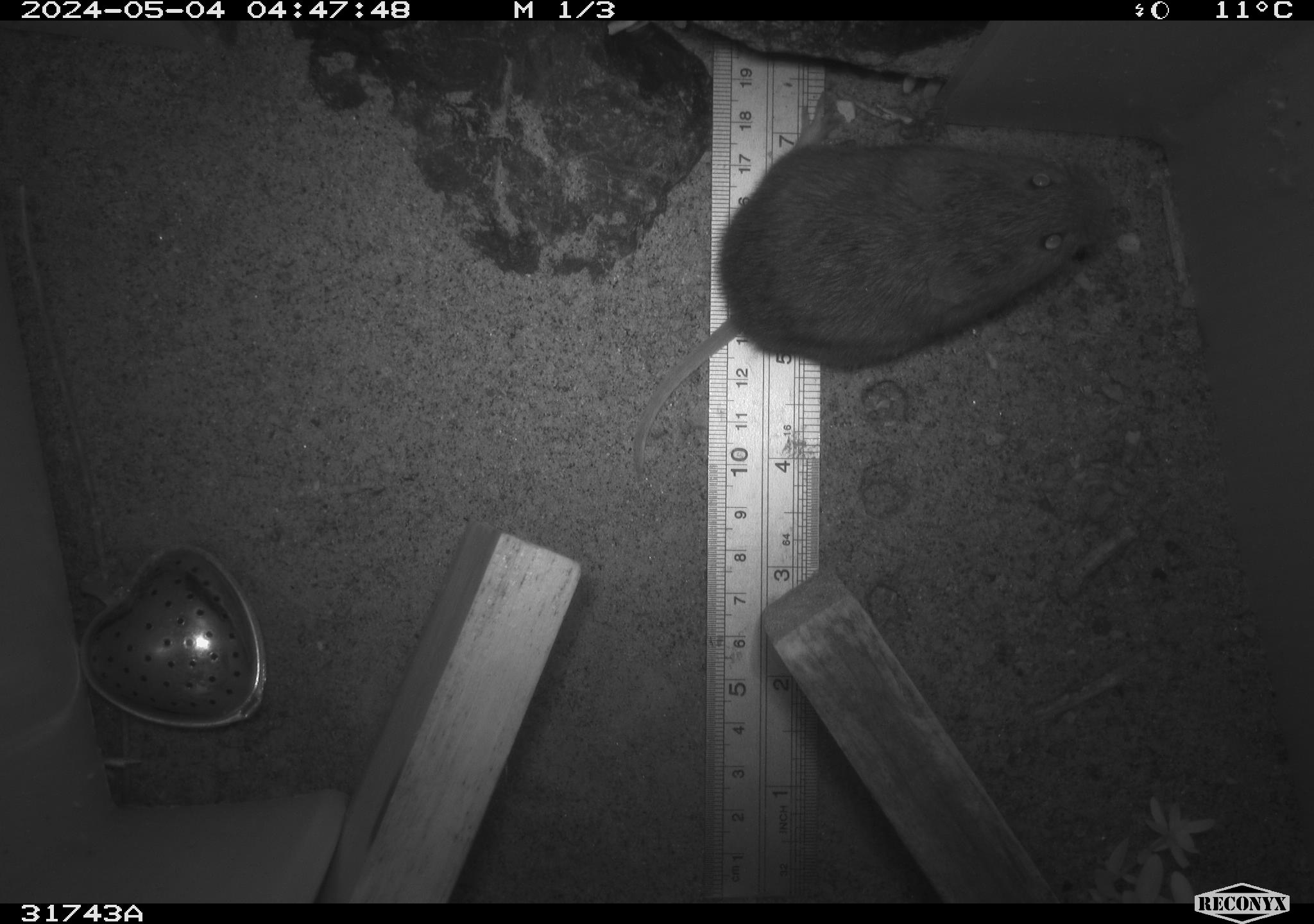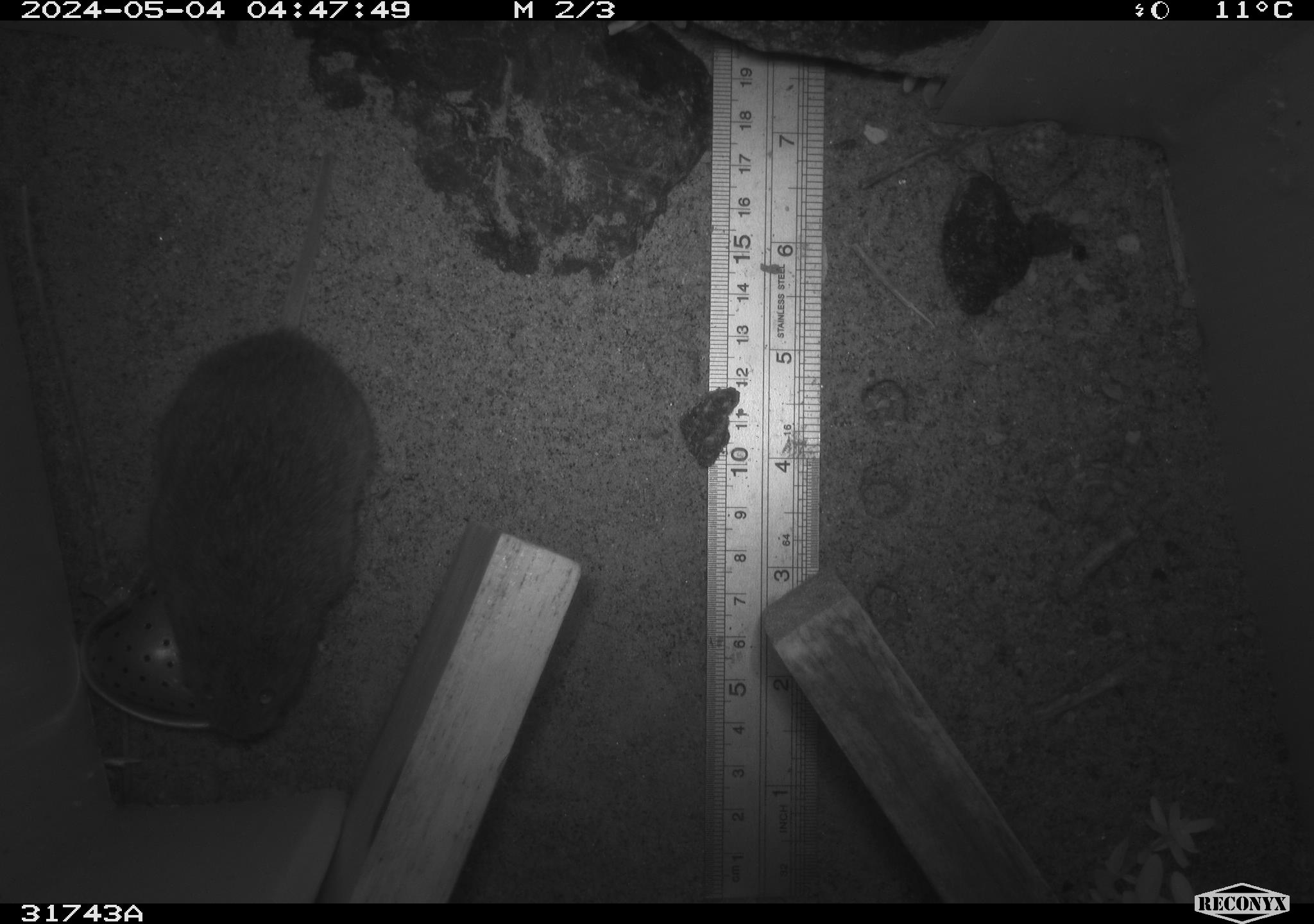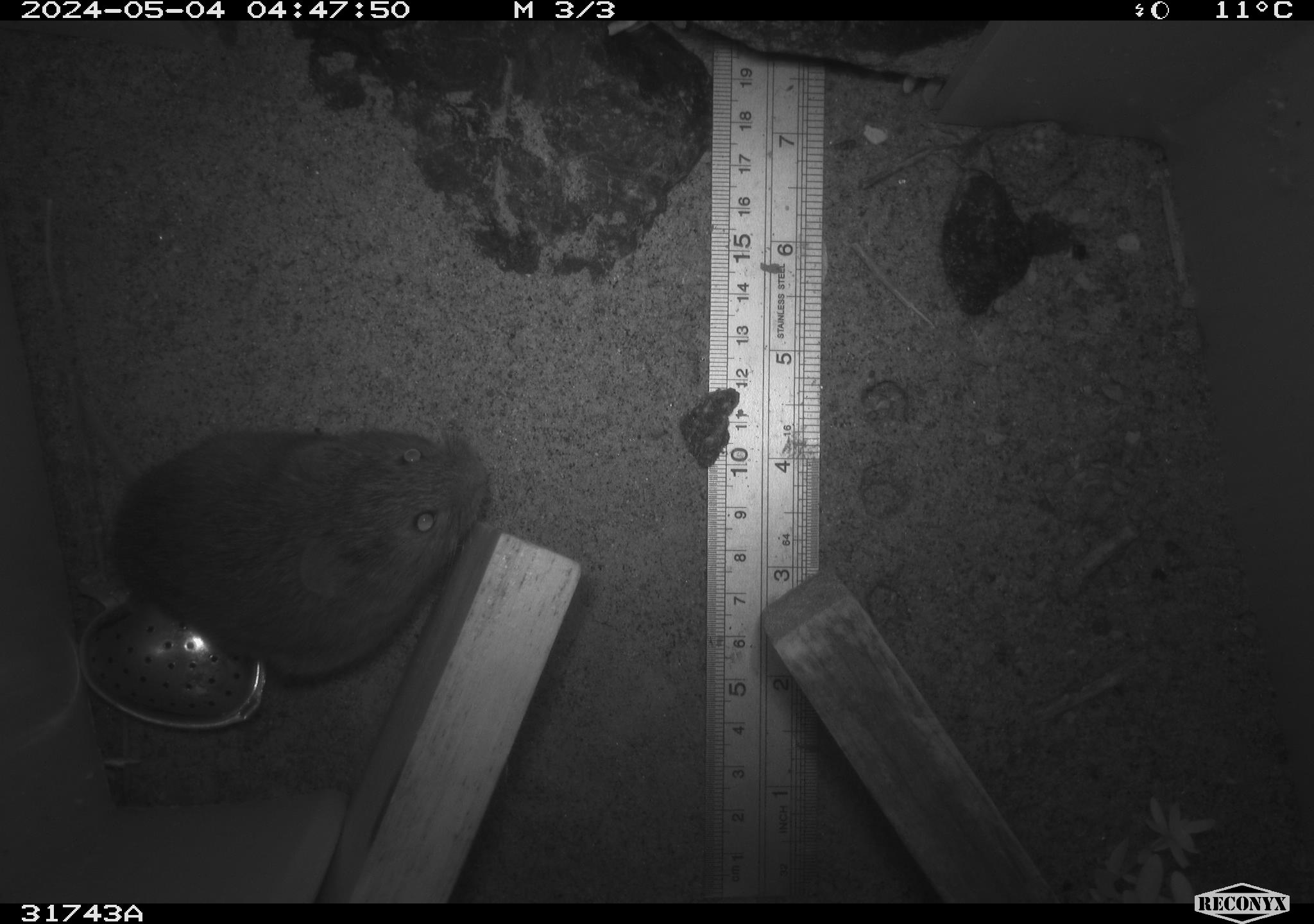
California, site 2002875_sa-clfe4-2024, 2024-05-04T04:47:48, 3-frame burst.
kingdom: Animalia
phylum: Chordata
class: Mammalia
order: Rodentia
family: Cricetidae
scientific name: Arvicolinae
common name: voles, lemmings, and muskrats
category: arvicolinae subfamily